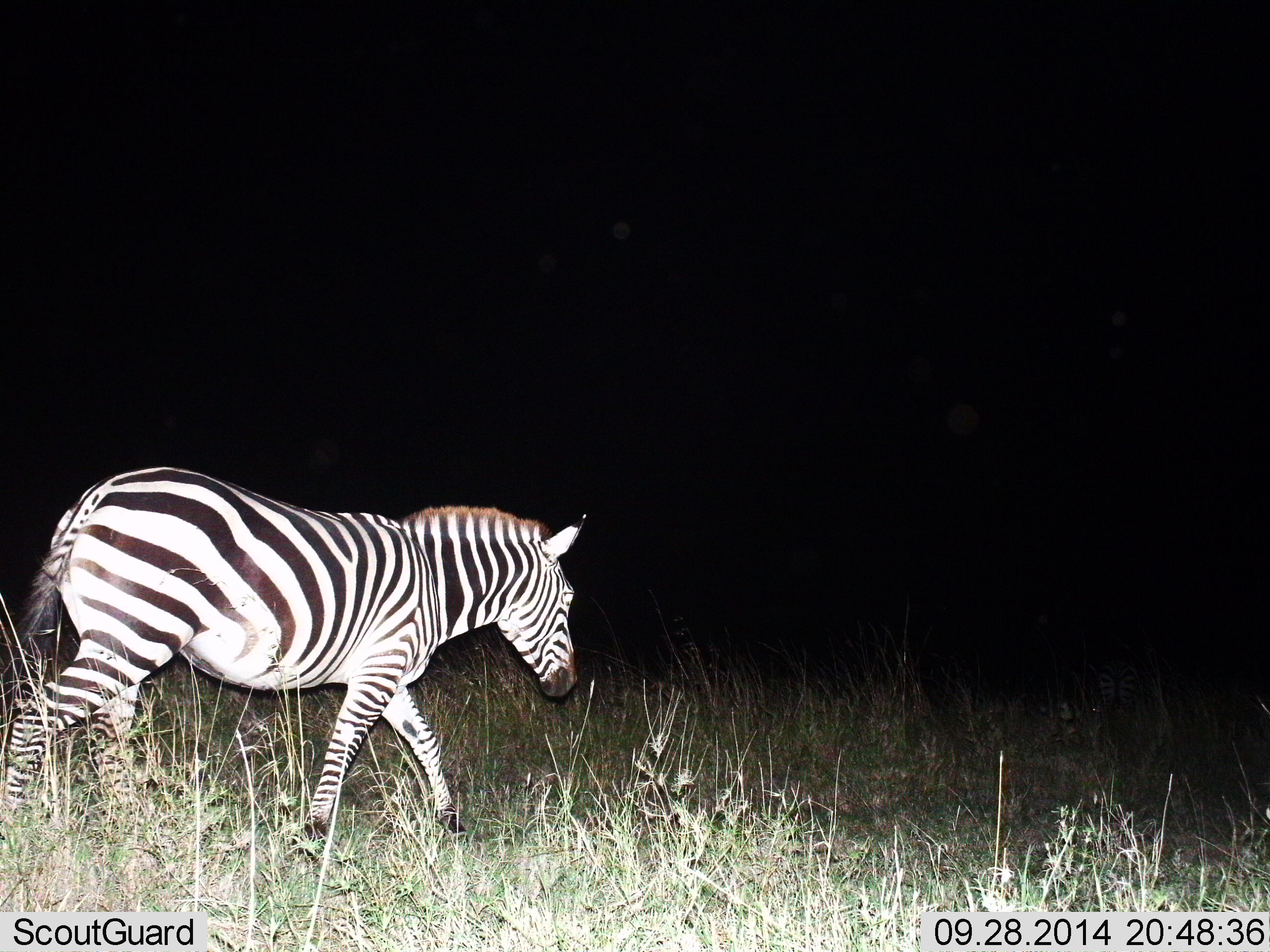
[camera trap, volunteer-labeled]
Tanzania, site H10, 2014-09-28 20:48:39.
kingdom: Animalia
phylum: Chordata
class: Mammalia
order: Perissodactyla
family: Equidae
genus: Equus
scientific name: Equus quagga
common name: plains zebra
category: zebra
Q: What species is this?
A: Zebra (plains zebra) (Equus quagga).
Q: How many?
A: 1.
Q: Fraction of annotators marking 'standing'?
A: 0%.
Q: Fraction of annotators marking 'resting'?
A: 0%.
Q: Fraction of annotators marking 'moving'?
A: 100%.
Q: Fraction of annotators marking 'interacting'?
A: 0%.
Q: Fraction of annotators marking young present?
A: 0%.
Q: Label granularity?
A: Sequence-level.